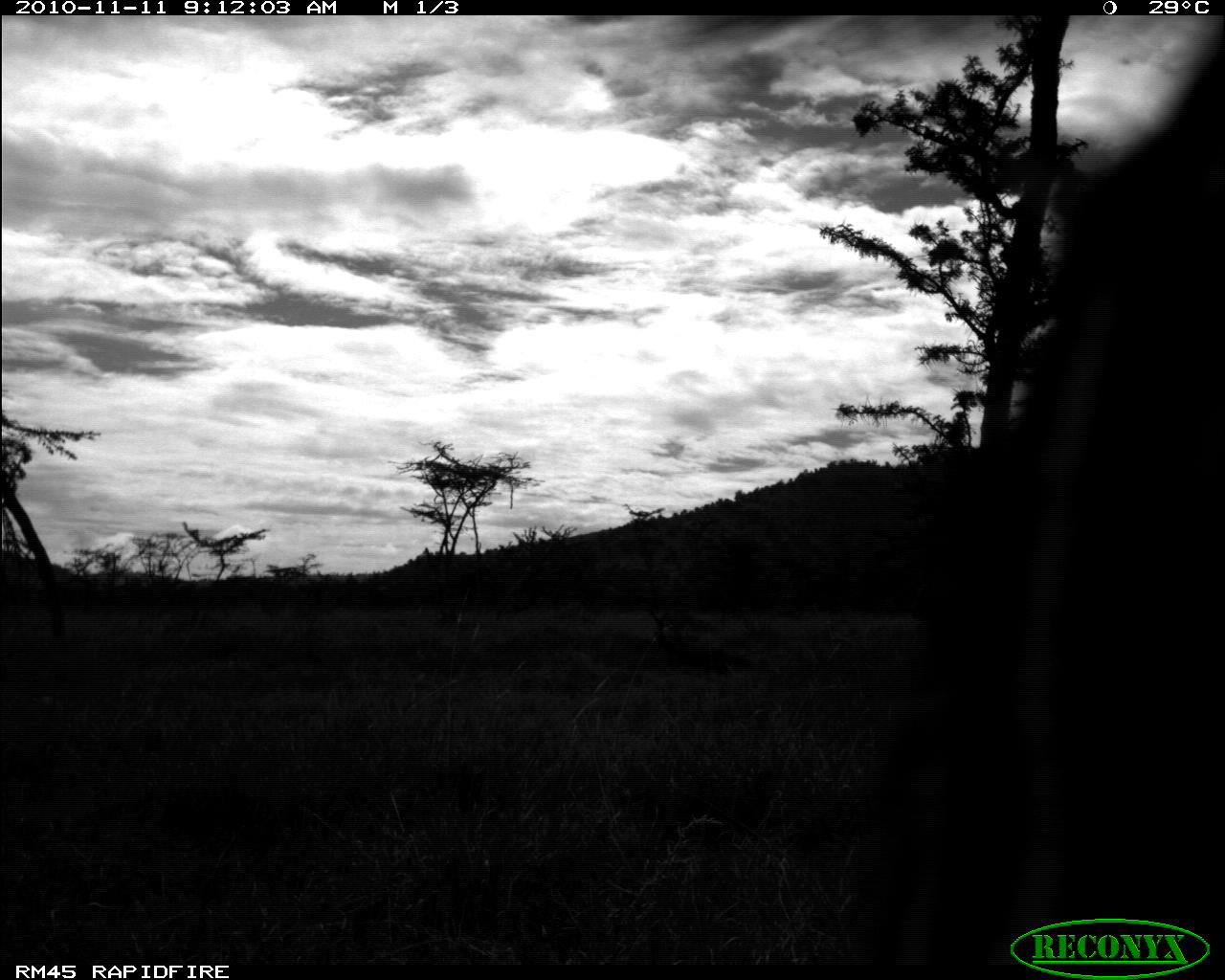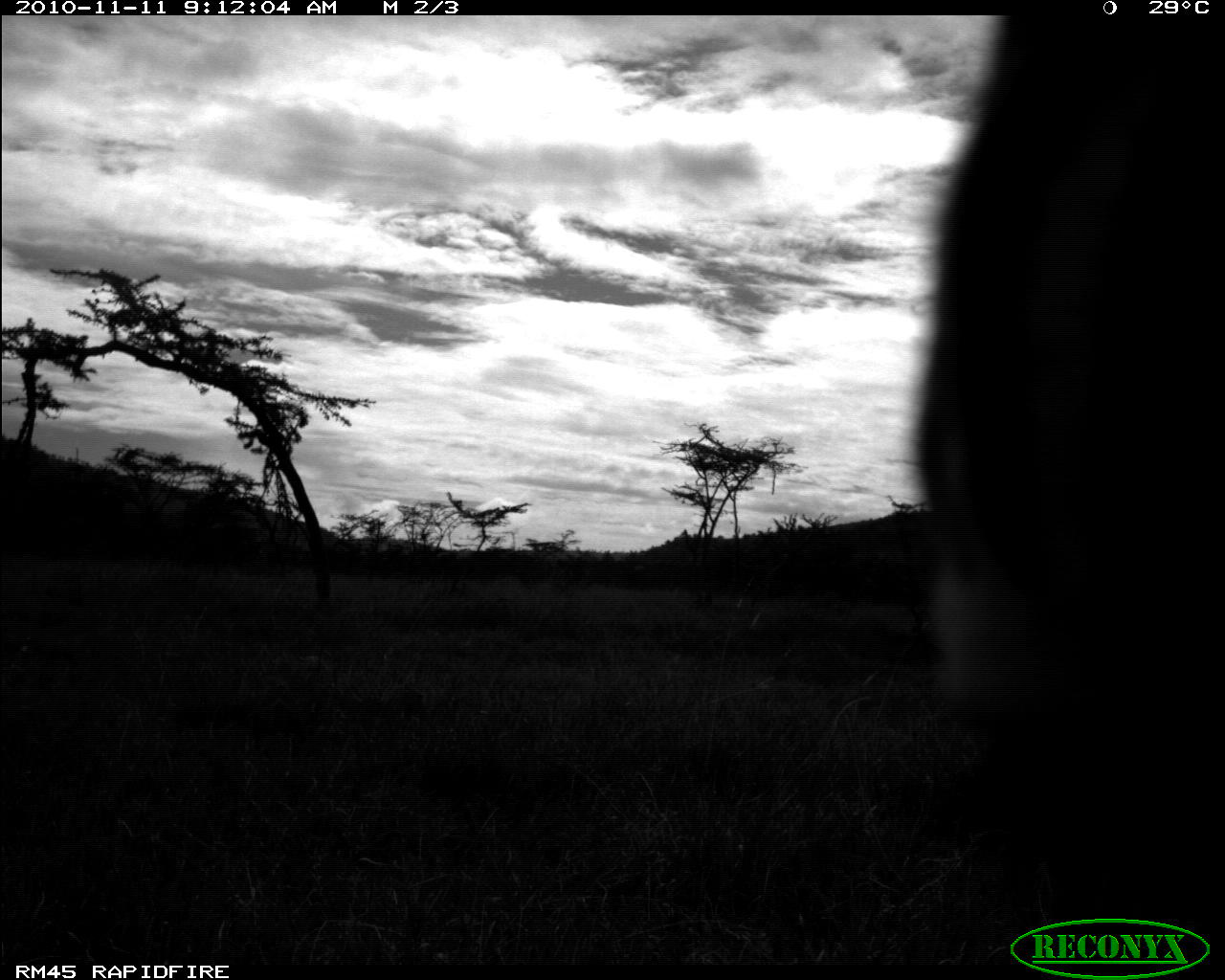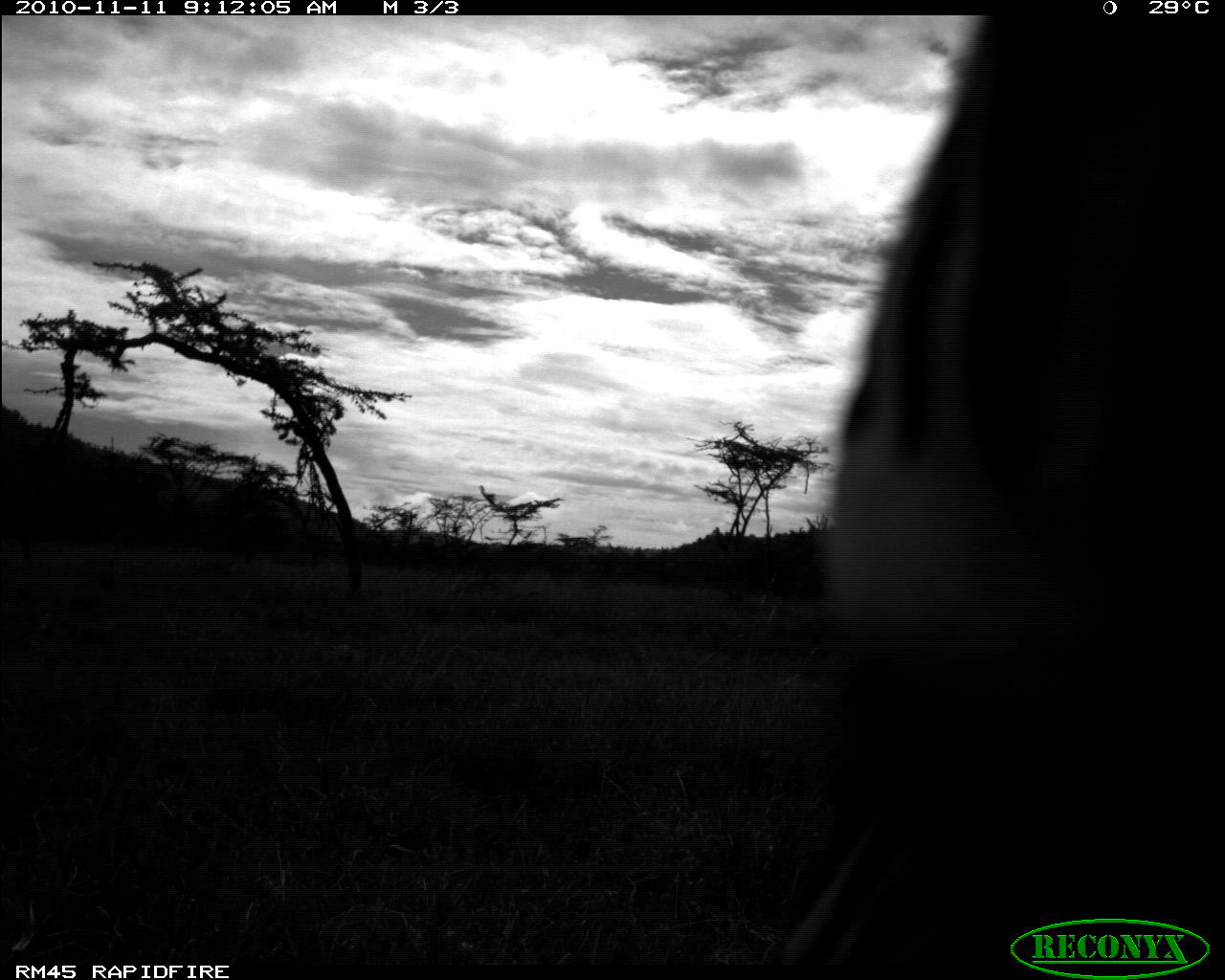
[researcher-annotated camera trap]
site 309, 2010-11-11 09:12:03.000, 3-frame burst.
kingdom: Animalia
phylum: Chordata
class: Mammalia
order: Perissodactyla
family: Equidae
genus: Equus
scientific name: Equus quagga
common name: plains zebra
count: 1